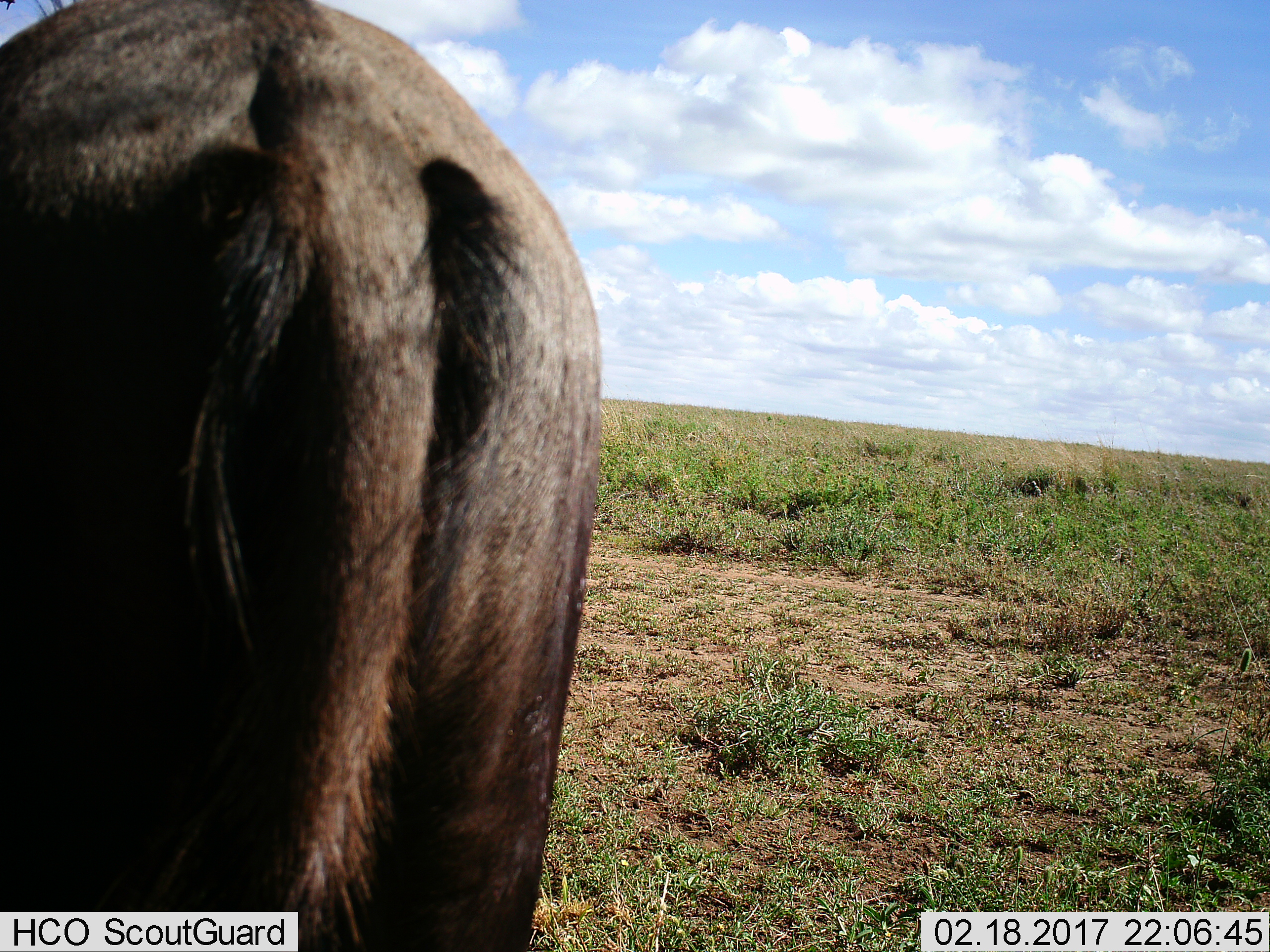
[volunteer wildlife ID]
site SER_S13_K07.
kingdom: Animalia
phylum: Chordata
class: Mammalia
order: Artiodactyla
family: Bovidae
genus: Connochaetes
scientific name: Connochaetes taurinus taurinus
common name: blue wildebeest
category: wildebeestblue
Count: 1.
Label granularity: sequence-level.